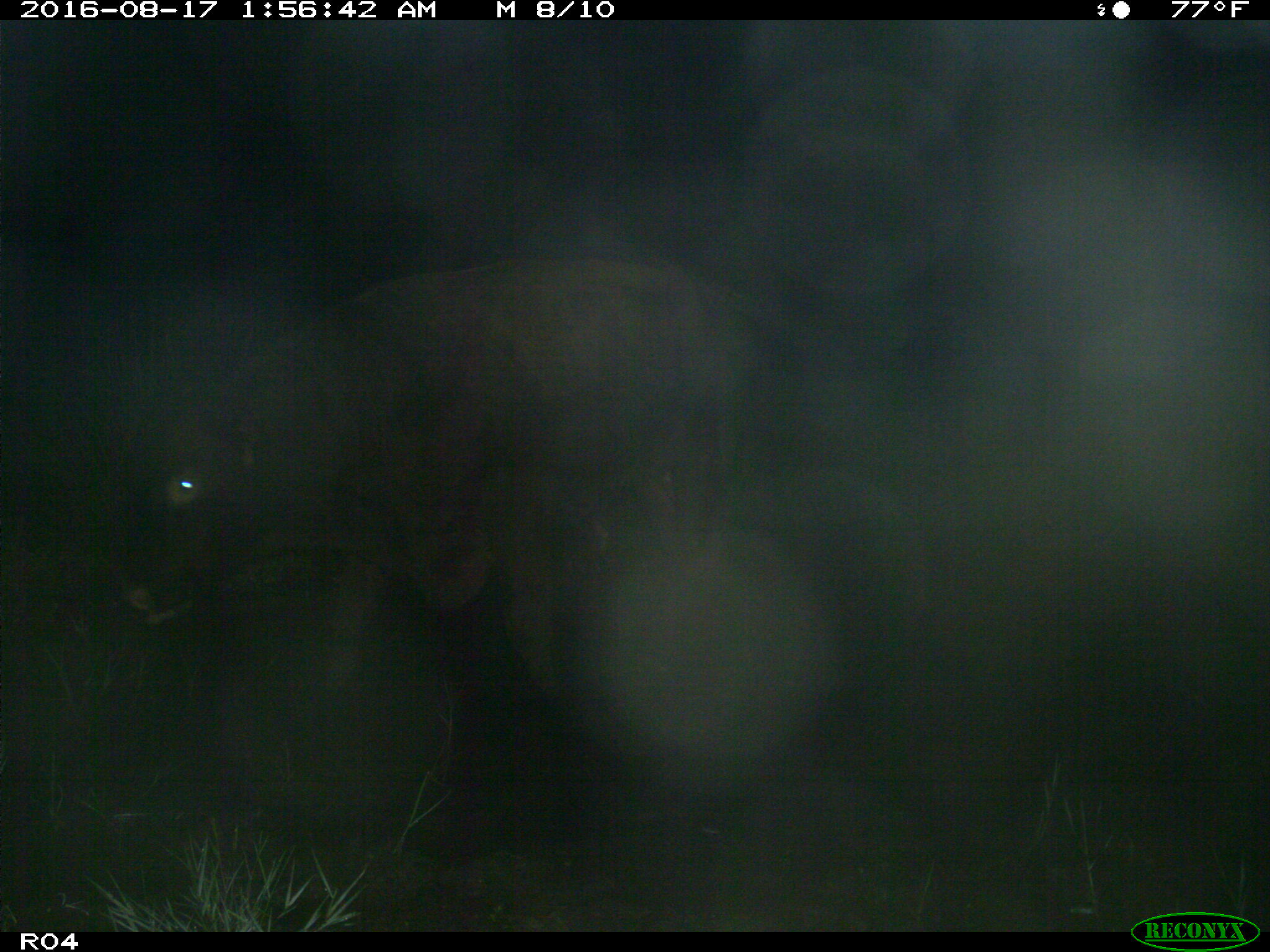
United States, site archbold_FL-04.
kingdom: Animalia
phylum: Chordata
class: Mammalia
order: Artiodactyla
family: Bovidae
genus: Bos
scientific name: Bos taurus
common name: domestic cow